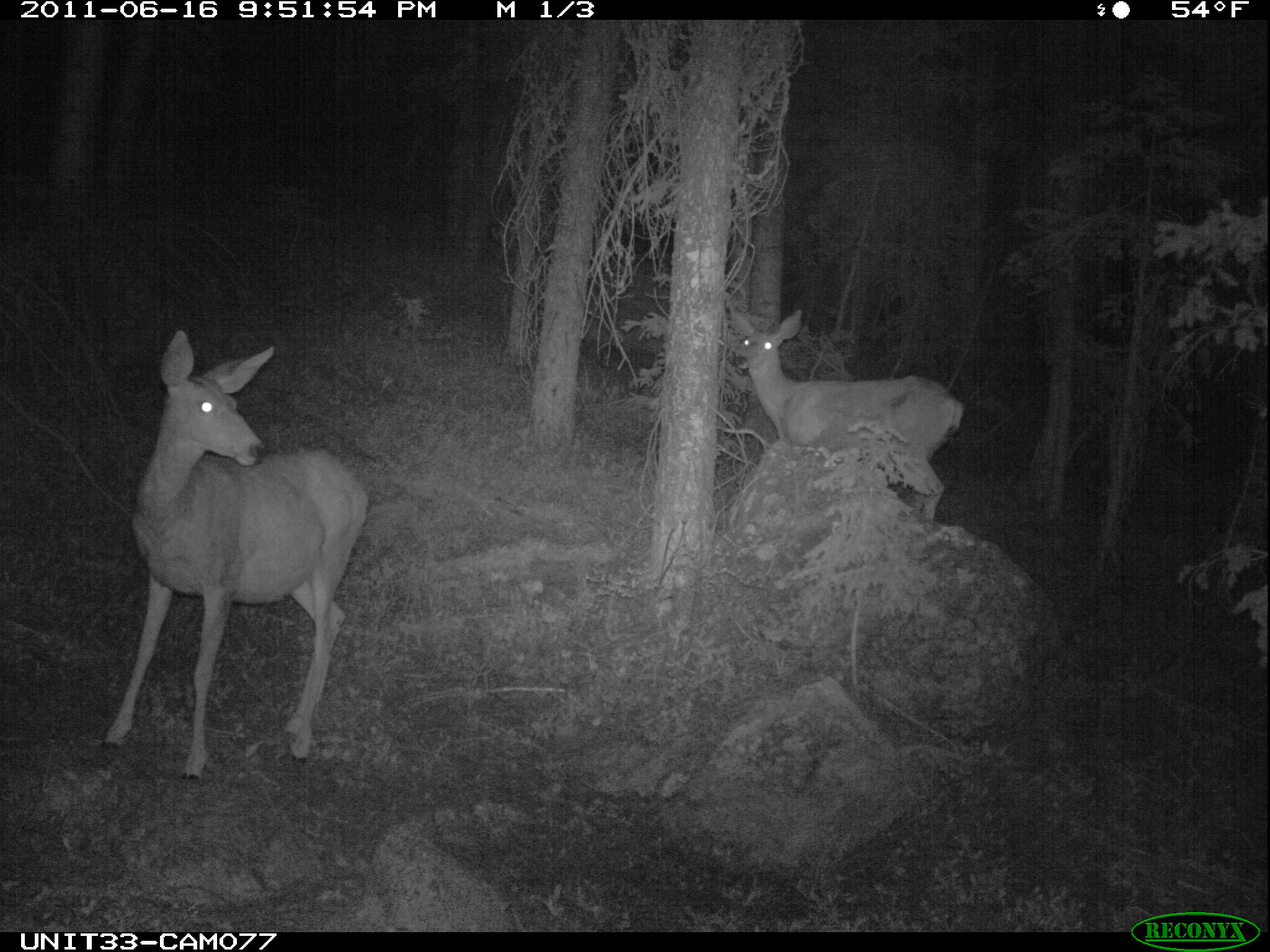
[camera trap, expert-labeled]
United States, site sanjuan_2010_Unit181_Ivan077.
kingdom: Animalia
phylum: Chordata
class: Mammalia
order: Artiodactyla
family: Cervidae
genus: Odocoileus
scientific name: Odocoileus hemionus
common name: mule deer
Odocoileus hemionus (mule deer).